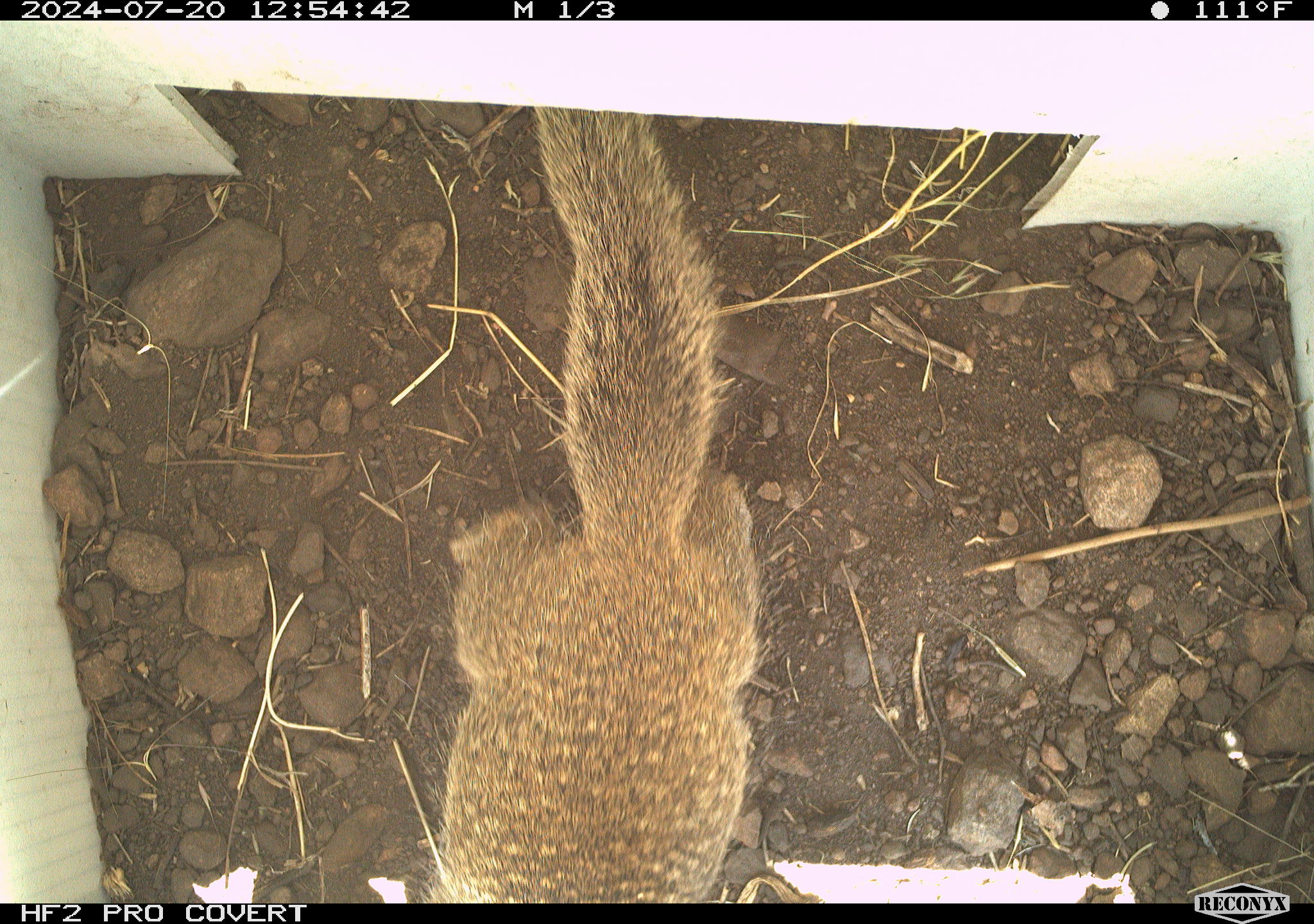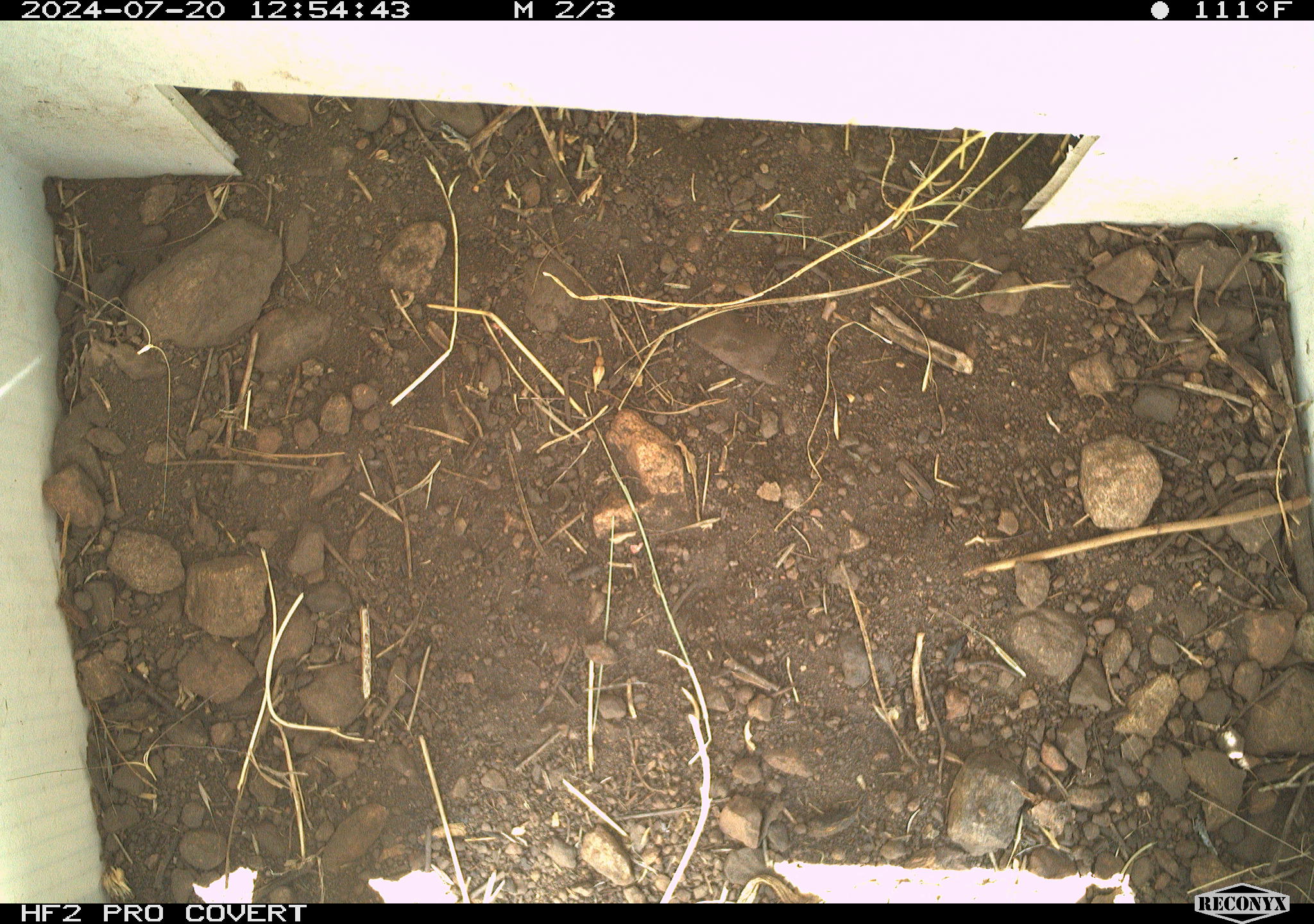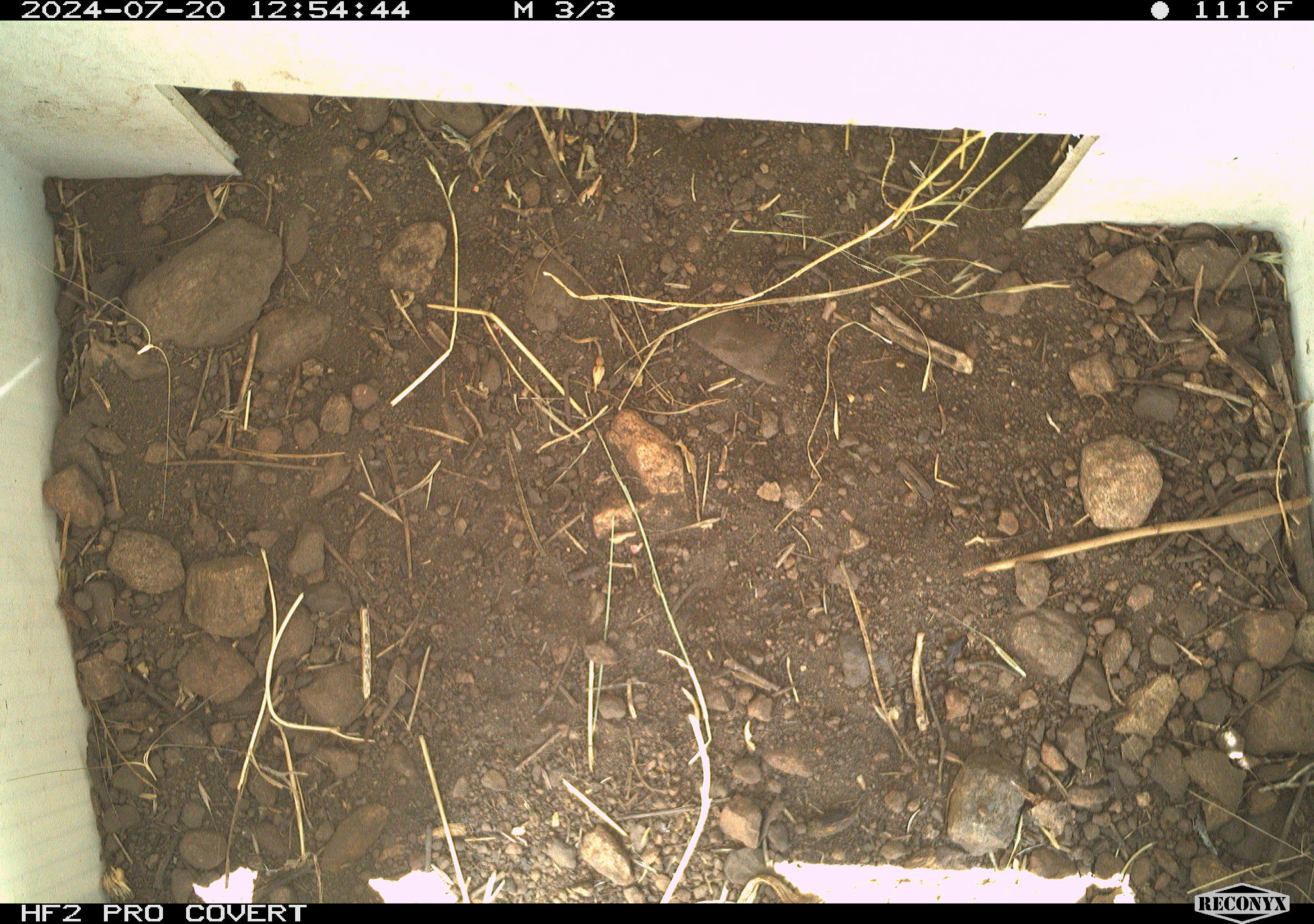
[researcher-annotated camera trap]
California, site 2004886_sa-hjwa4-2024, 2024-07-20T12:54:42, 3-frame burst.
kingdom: Animalia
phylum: Chordata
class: Mammalia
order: Rodentia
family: Sciuridae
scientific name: Sciuridae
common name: squirrels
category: sciuridae family